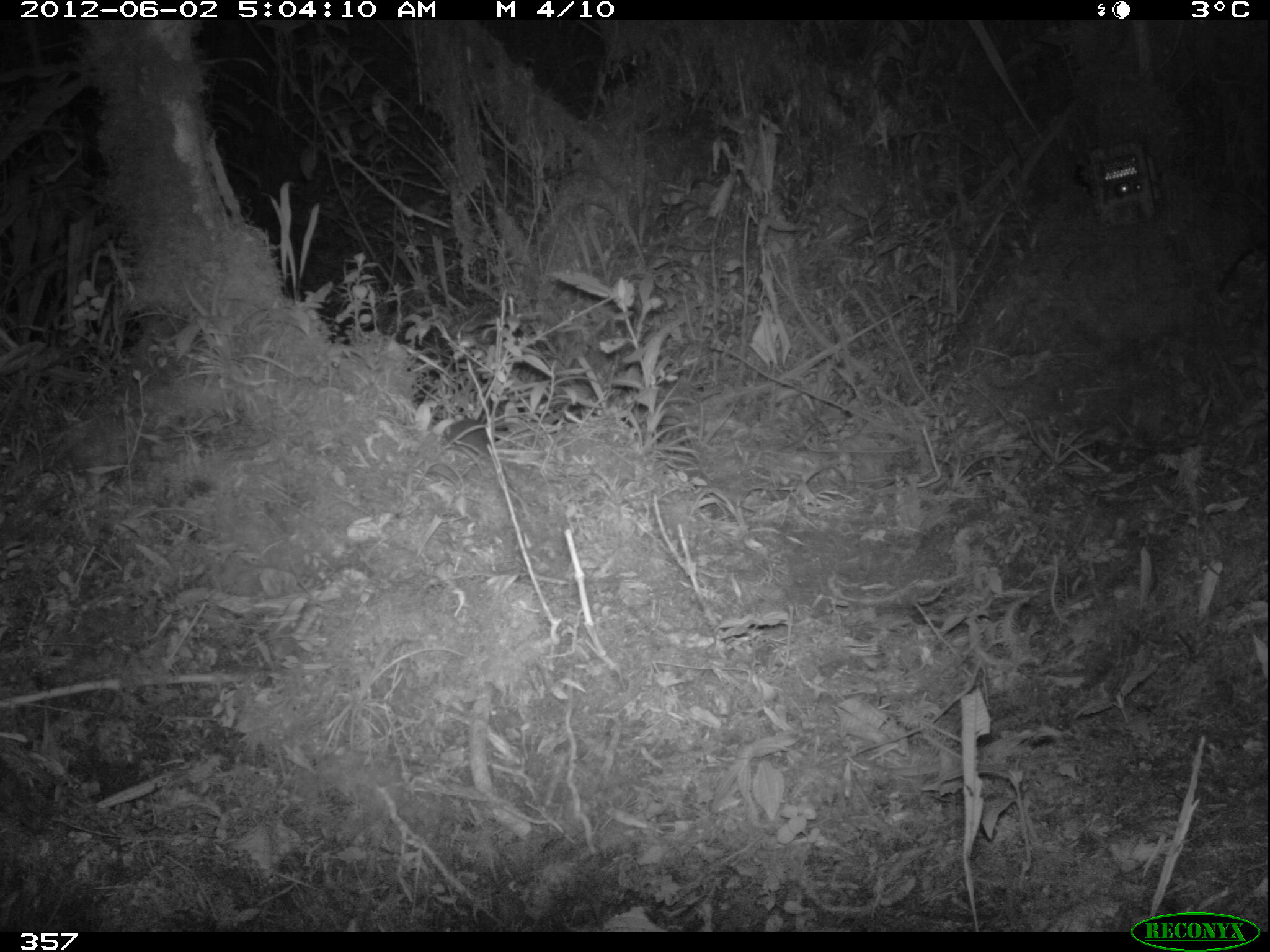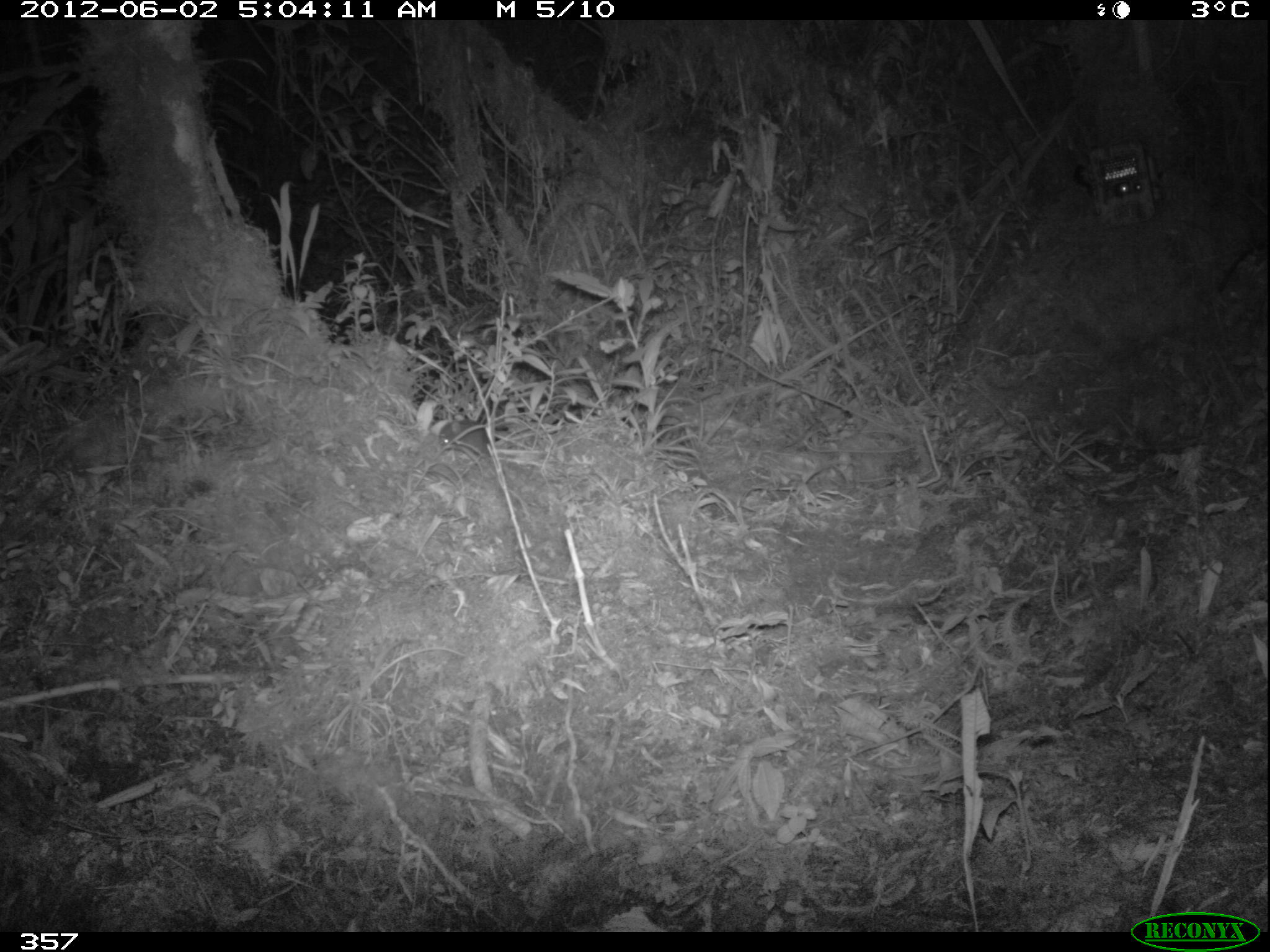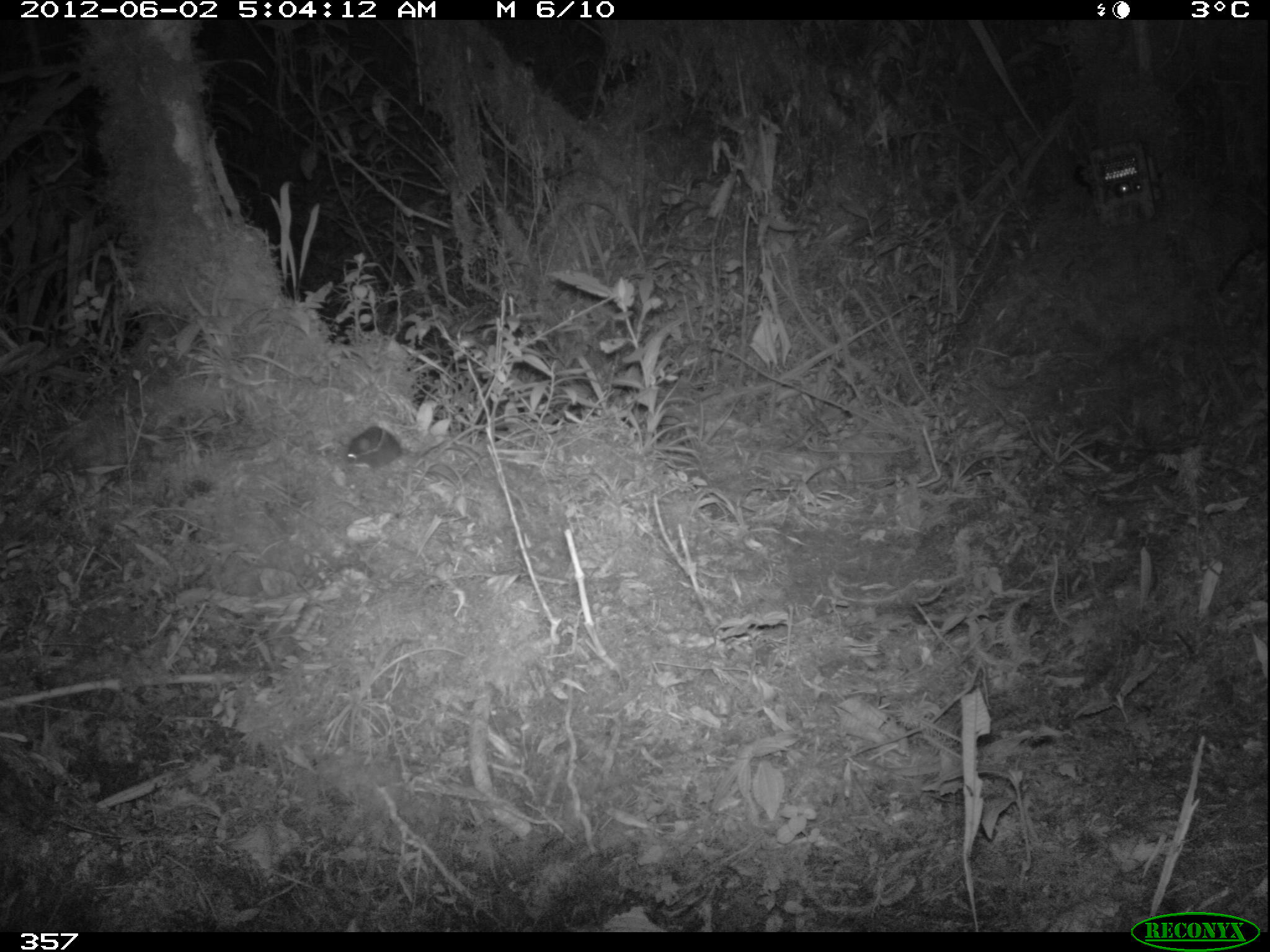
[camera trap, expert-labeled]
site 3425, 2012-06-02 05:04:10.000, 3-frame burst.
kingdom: Animalia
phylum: Chordata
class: Mammalia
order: Rodentia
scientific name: Rodentia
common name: rodents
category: unknown rodent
Unknown rodent (rodents) (Rodentia).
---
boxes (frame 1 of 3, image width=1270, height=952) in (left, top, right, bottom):
unknown rodent: (443, 418, 490, 455)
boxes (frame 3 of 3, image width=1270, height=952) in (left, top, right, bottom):
unknown rodent: (341, 426, 450, 468)